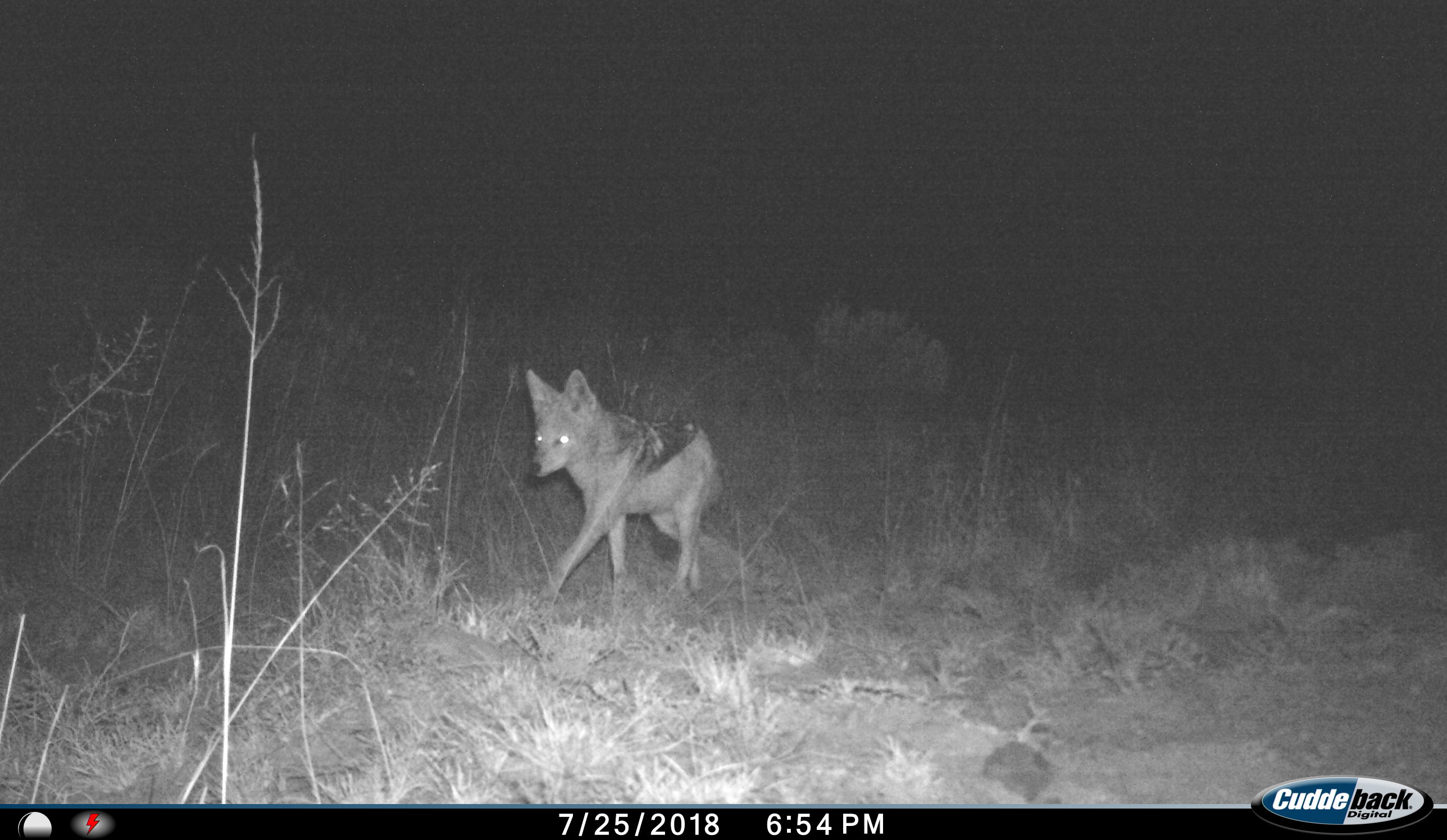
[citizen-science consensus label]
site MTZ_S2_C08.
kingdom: Animalia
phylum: Chordata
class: Mammalia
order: Carnivora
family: Canidae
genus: Lupulella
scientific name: Lupulella mesomelas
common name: black-backed jackal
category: jackalblackbacked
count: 1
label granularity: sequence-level